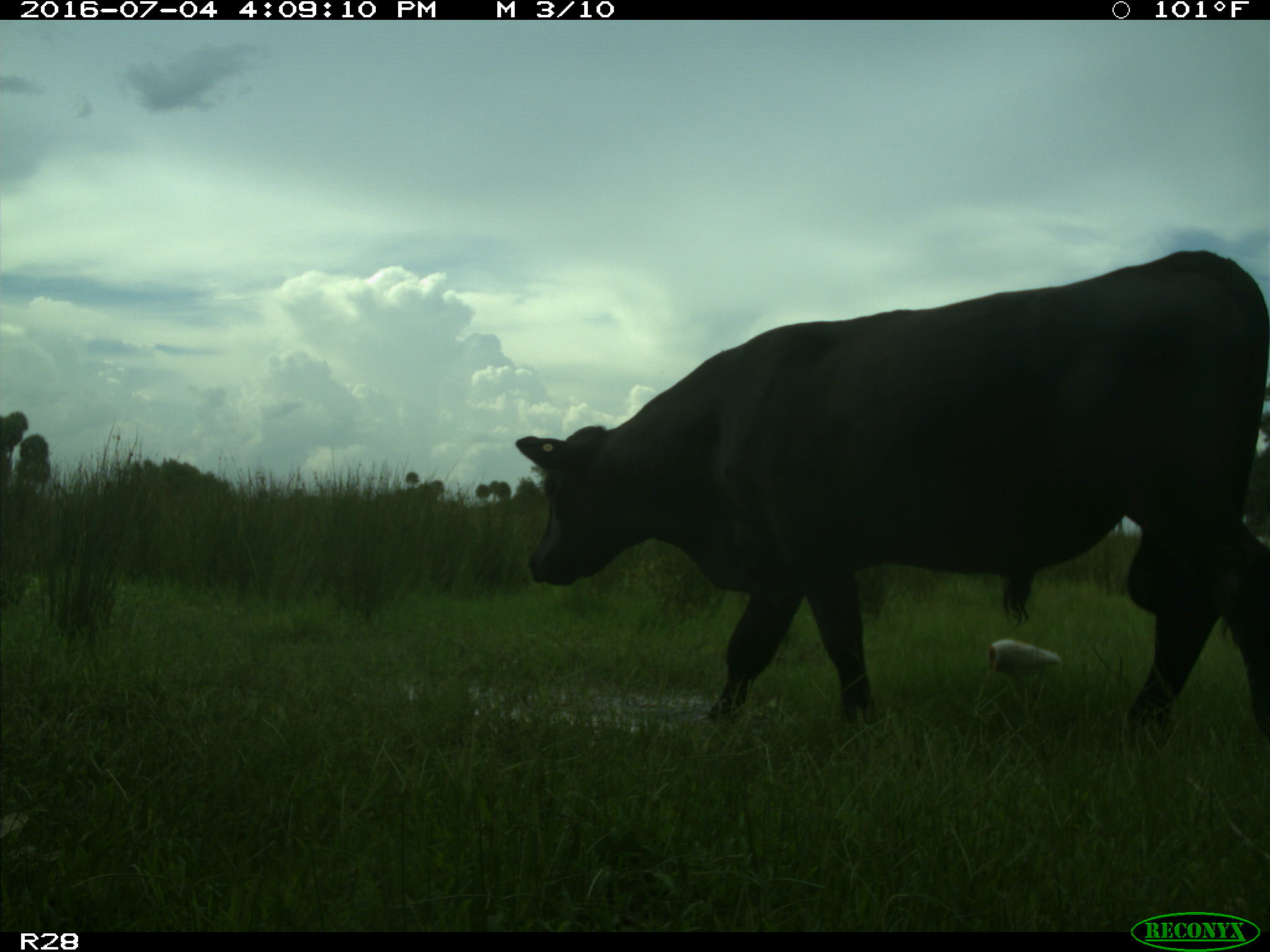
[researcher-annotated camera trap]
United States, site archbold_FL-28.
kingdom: Animalia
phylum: Chordata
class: Mammalia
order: Artiodactyla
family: Bovidae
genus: Bos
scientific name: Bos taurus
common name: domestic cow